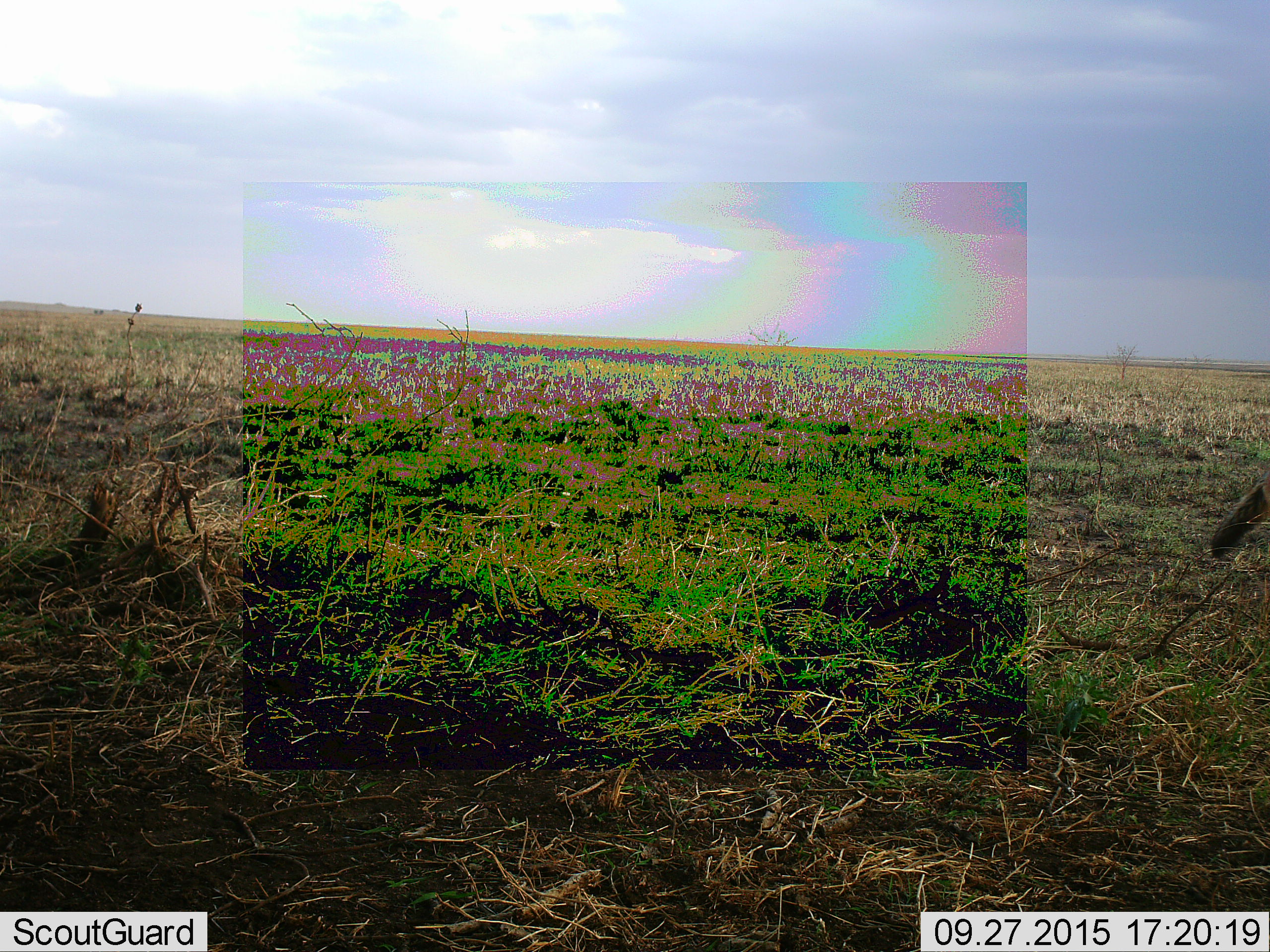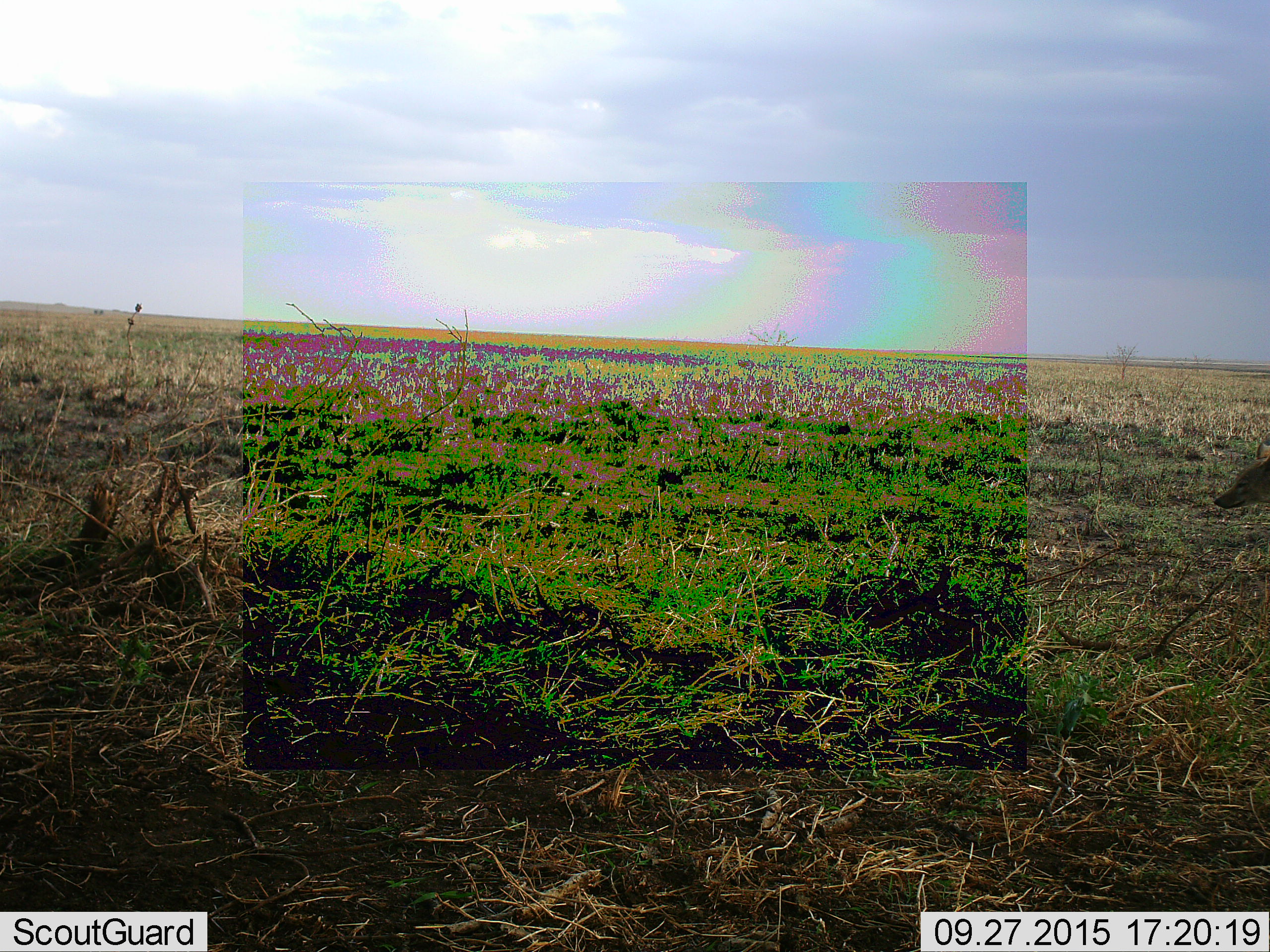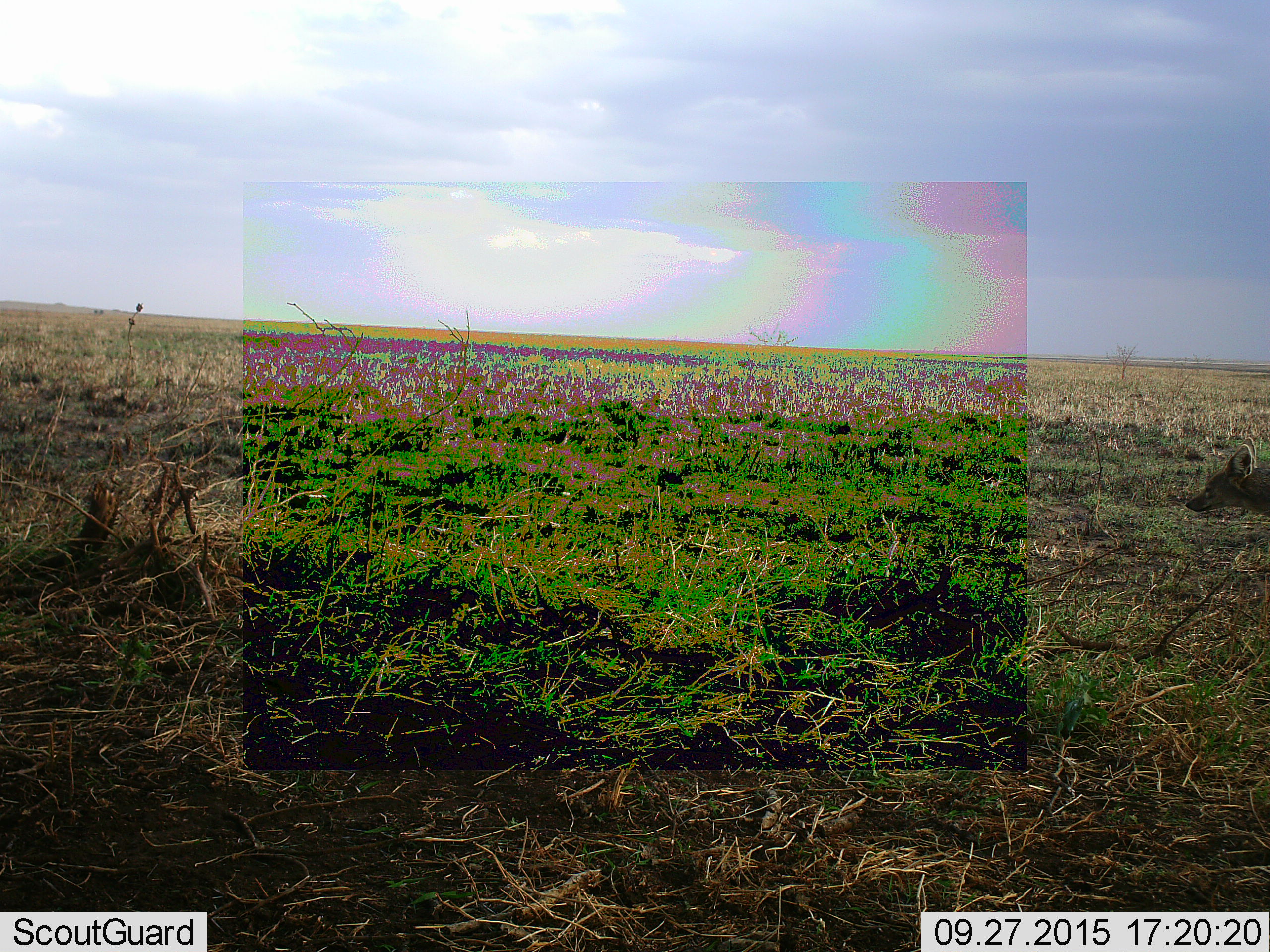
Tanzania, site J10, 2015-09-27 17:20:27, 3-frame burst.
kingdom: Animalia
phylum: Chordata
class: Mammalia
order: Carnivora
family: Canidae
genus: Lupulella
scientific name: Lupulella mesomelas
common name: black-backed jackal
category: jackal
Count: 1.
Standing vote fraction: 67%.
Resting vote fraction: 0%.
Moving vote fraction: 17%.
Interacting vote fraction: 0%.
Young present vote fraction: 0%.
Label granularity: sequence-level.